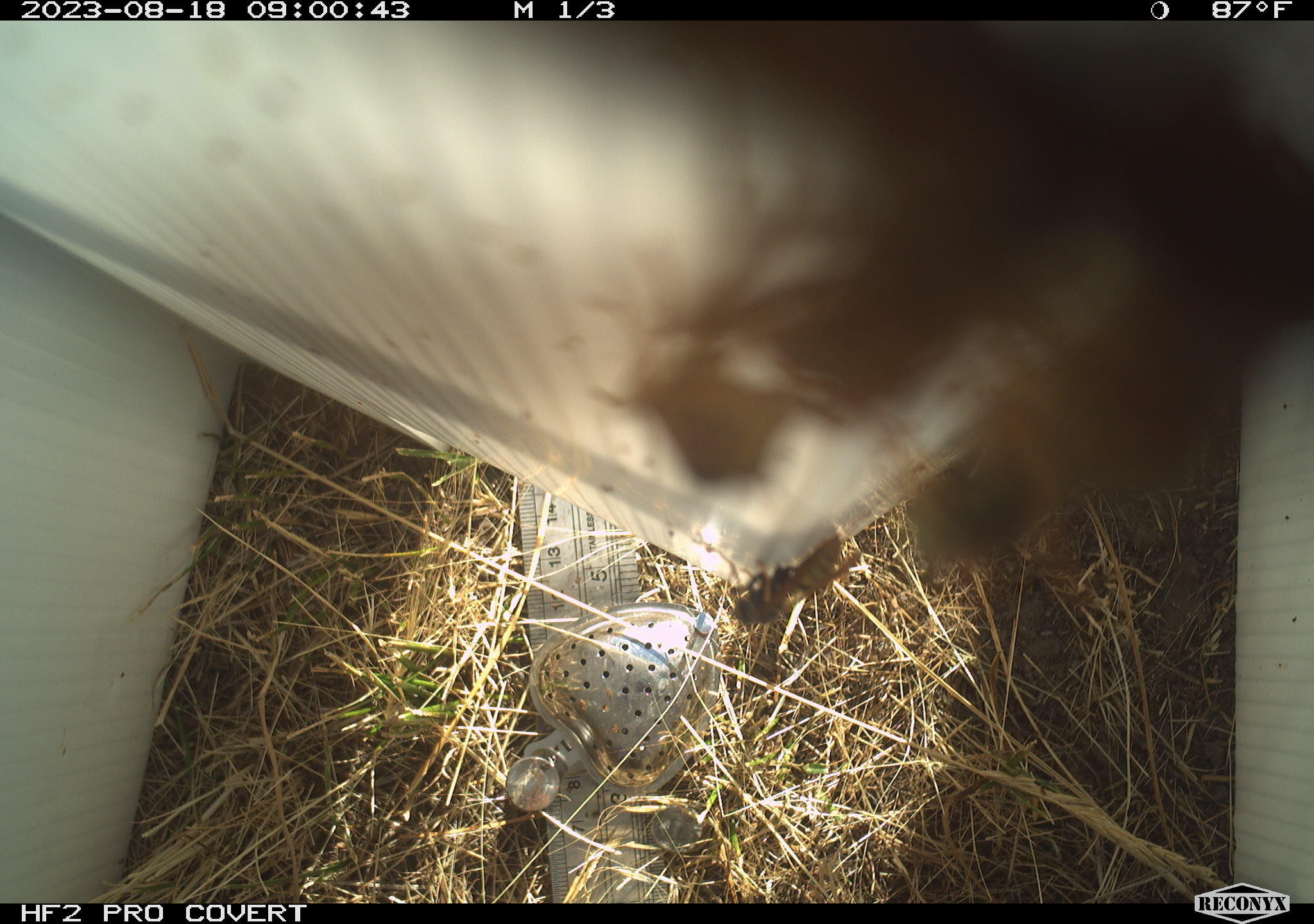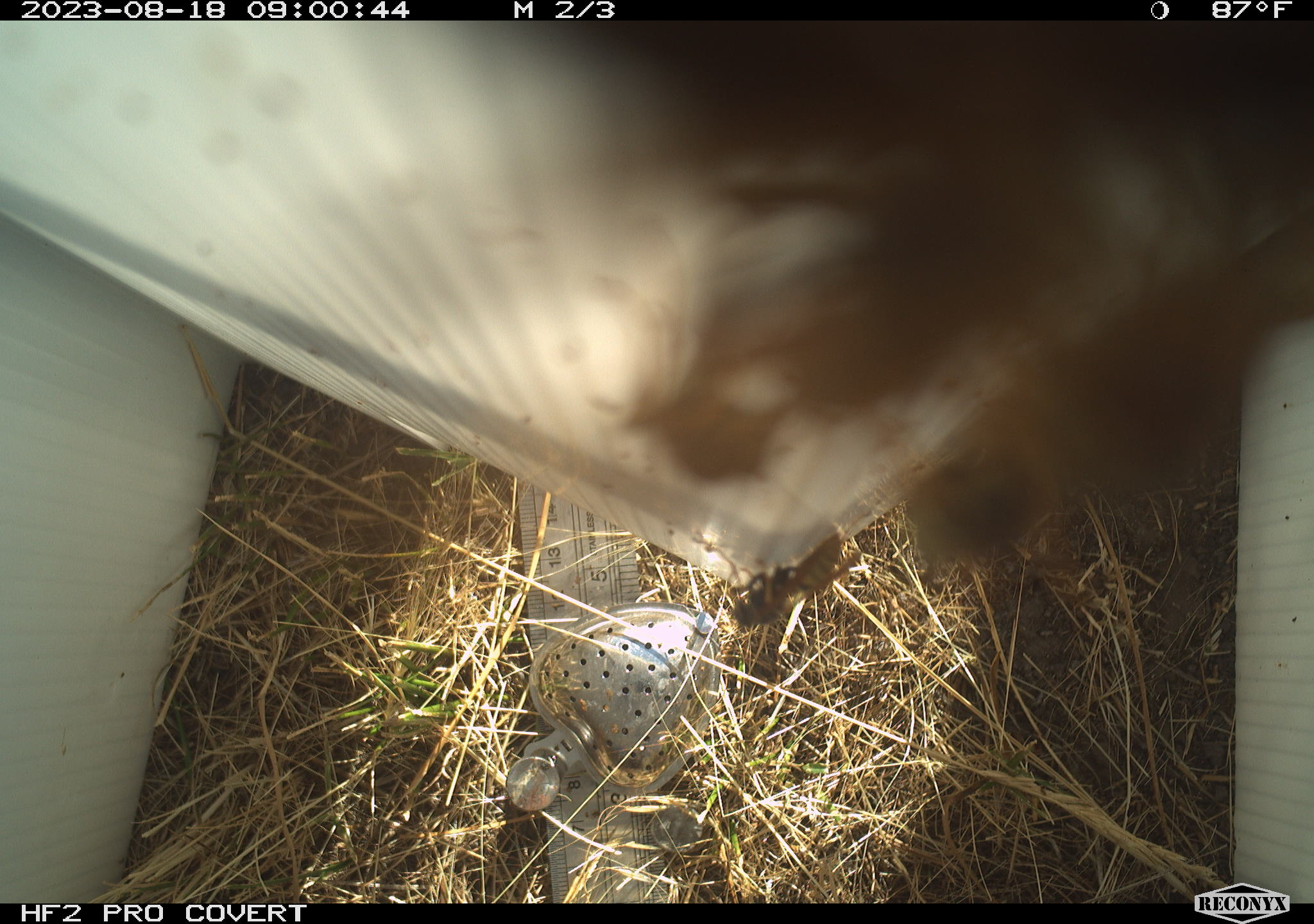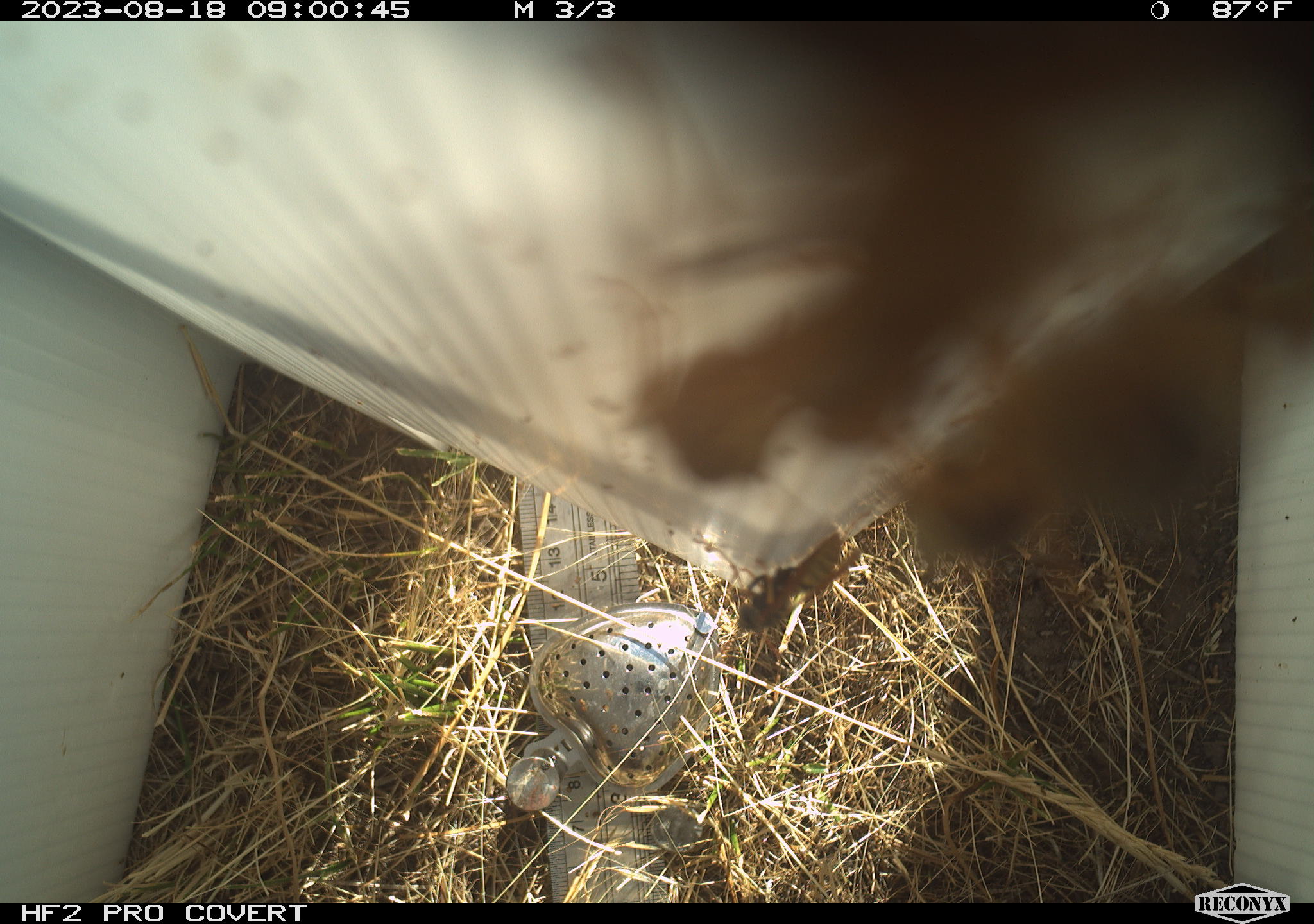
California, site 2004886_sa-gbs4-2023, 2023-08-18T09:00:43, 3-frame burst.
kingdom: Animalia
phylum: Arthropoda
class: Insecta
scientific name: Insecta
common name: insect